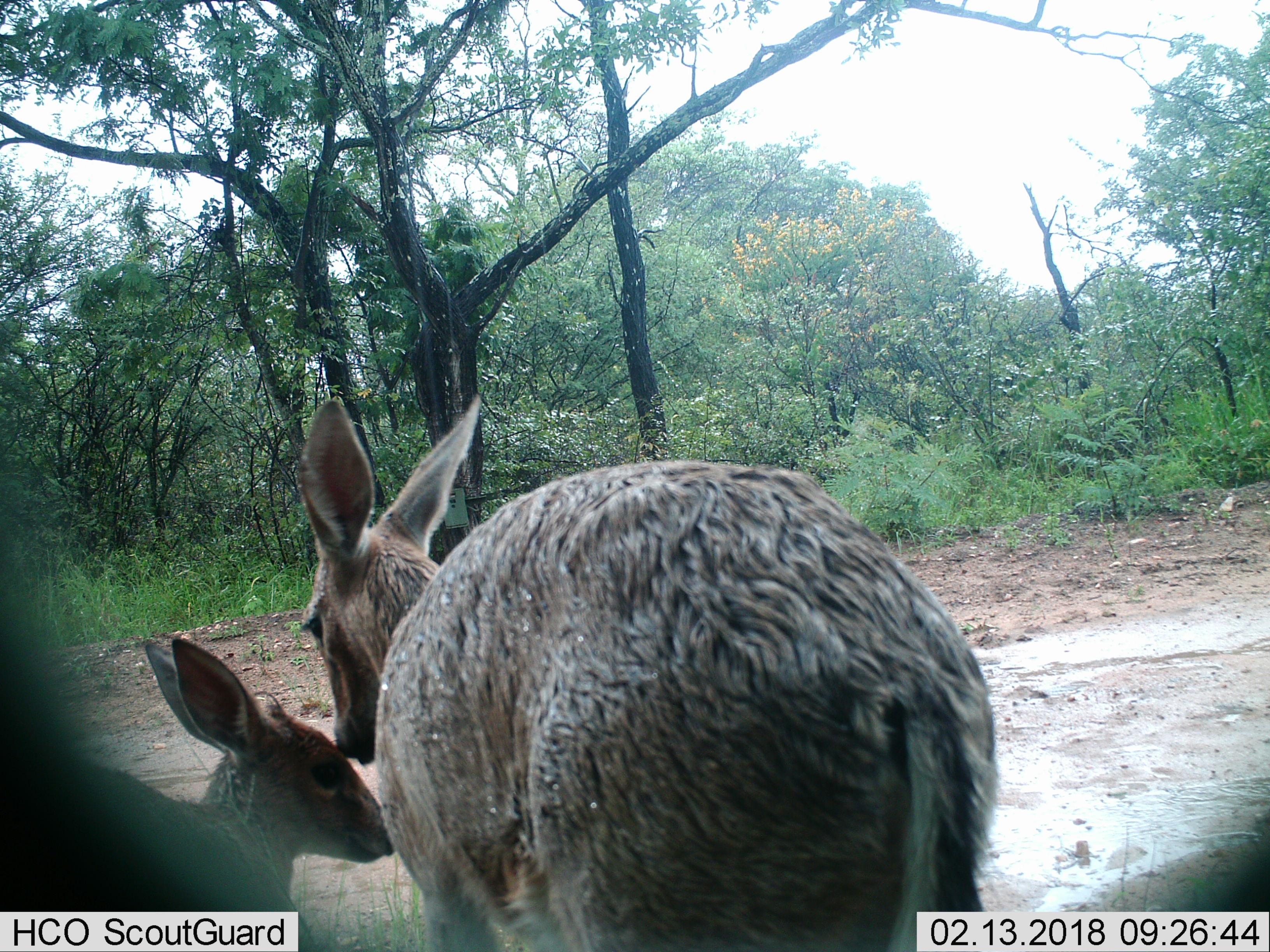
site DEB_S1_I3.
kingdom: Animalia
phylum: Chordata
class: Mammalia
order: Artiodactyla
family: Bovidae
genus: Sylvicapra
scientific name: Sylvicapra grimmia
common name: common duiker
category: duikercommongrey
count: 2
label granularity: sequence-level